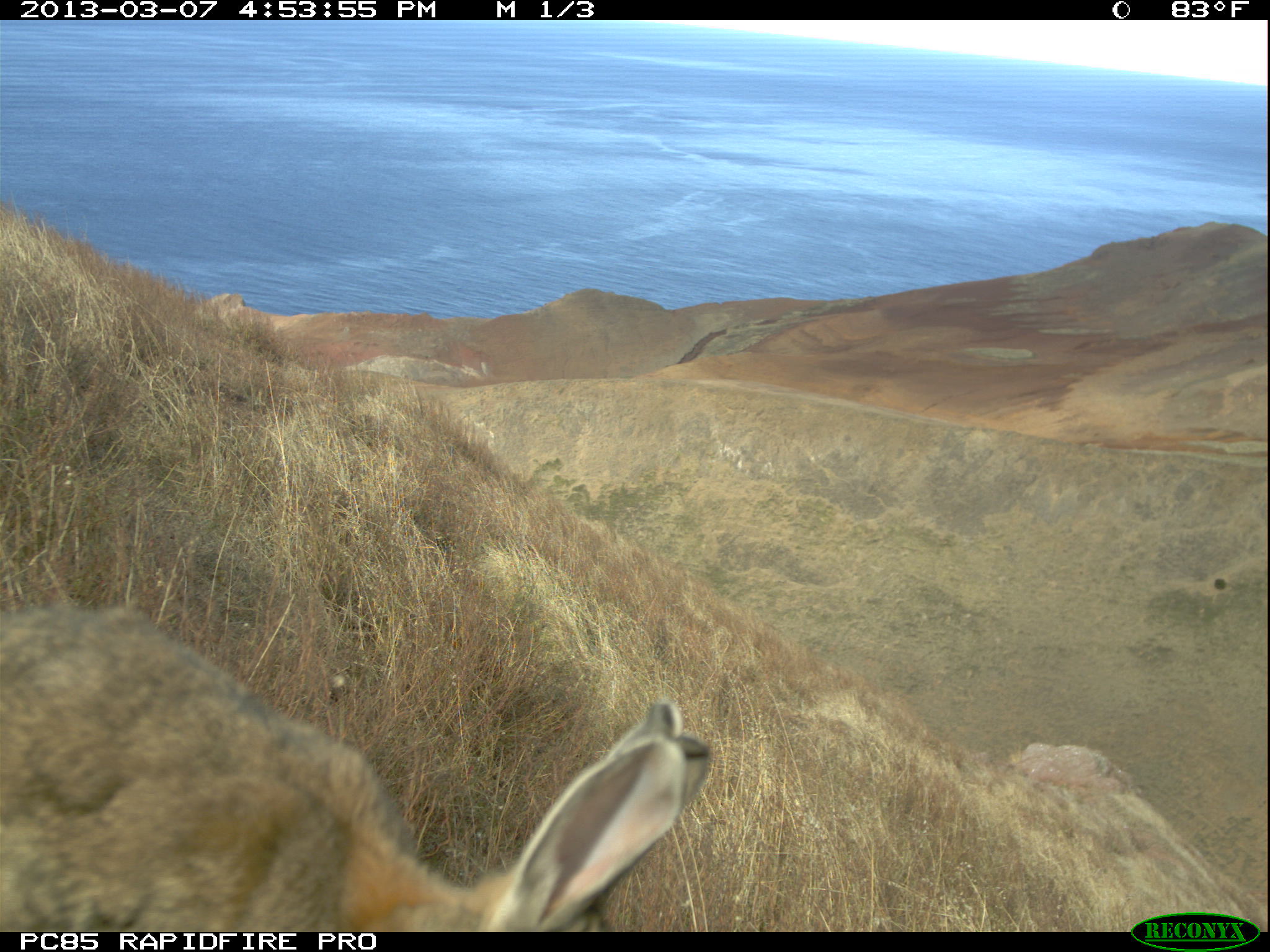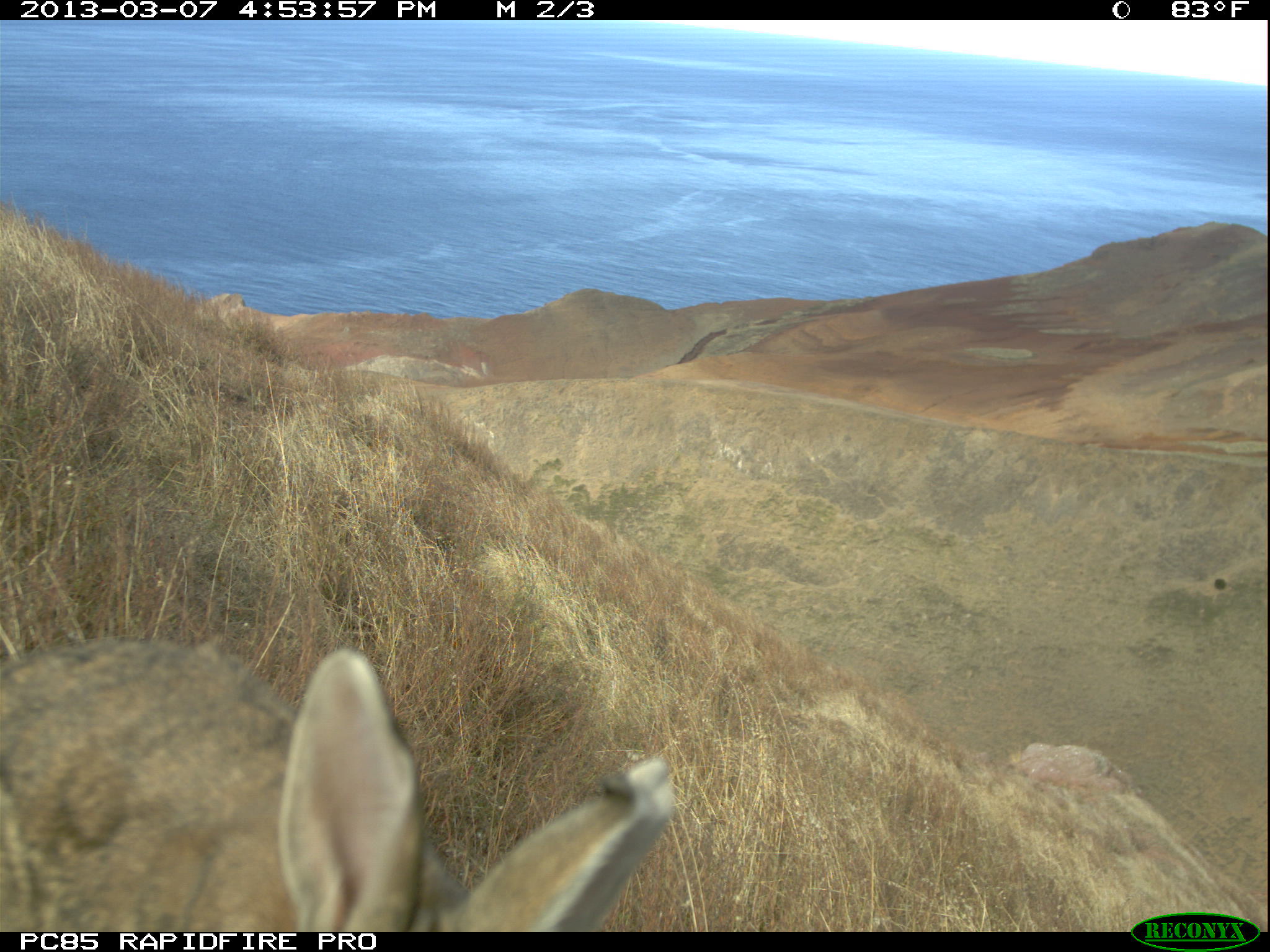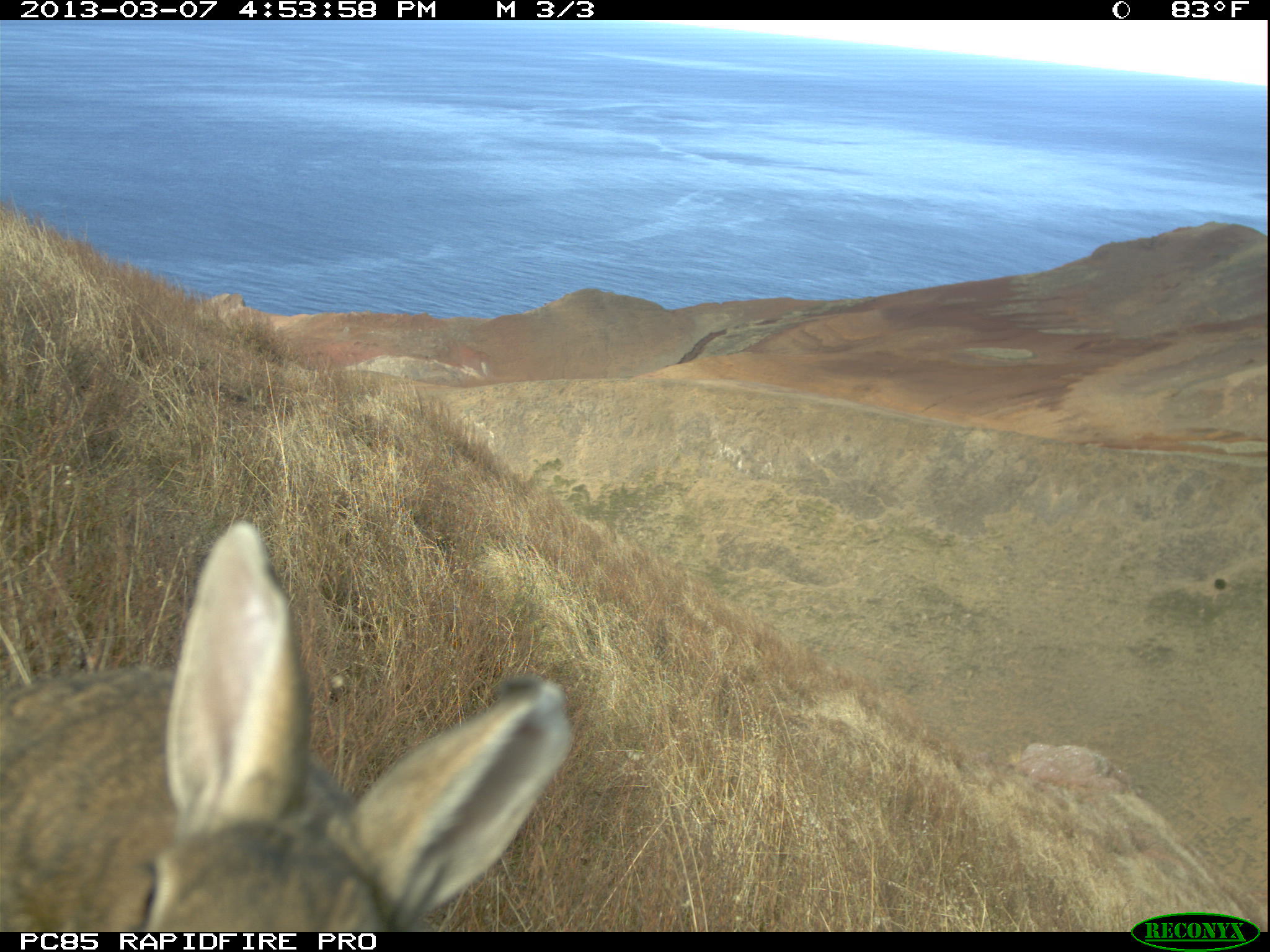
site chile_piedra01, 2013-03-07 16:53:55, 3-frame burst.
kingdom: Animalia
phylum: Chordata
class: Mammalia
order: Lagomorpha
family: Leporidae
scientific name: Leporidae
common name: rabbits and hares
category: rabbit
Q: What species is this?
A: Rabbit (rabbits and hares) (Leporidae).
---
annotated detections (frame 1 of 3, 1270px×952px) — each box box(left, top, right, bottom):
rabbit: box(0, 596, 714, 929)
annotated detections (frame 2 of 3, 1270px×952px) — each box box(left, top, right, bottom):
rabbit: box(0, 633, 670, 933)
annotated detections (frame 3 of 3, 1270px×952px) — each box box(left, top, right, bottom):
rabbit: box(0, 521, 571, 934)